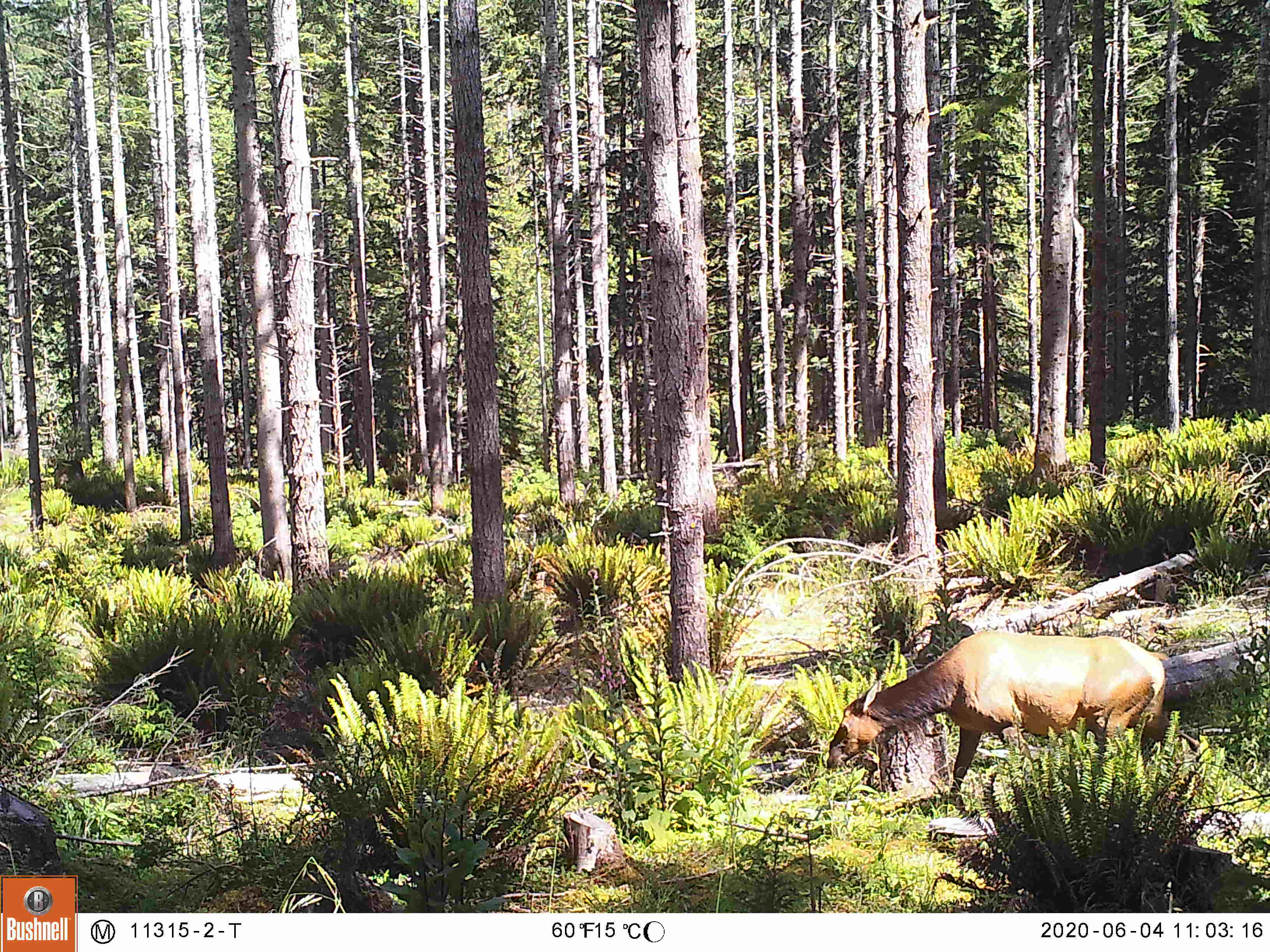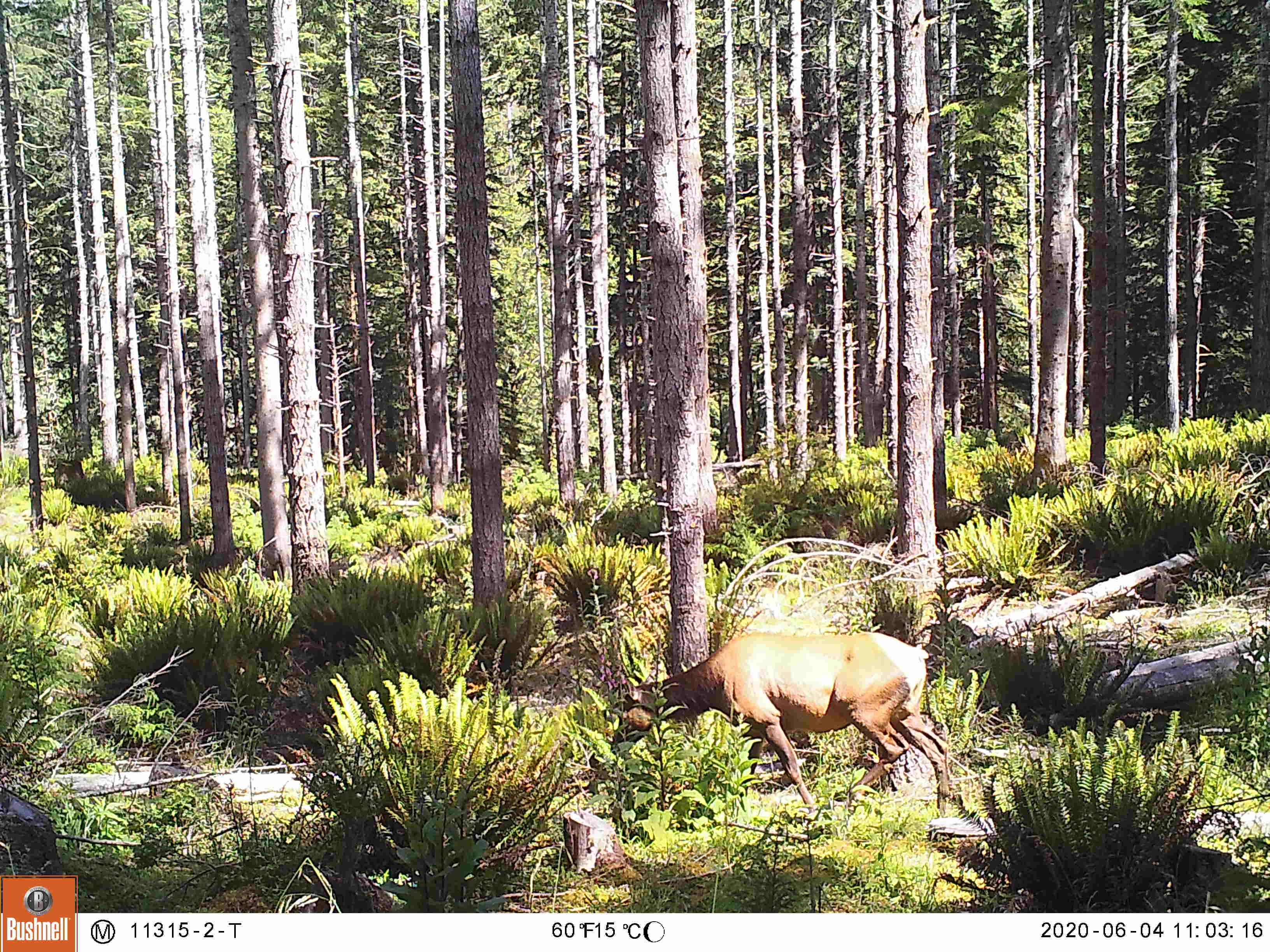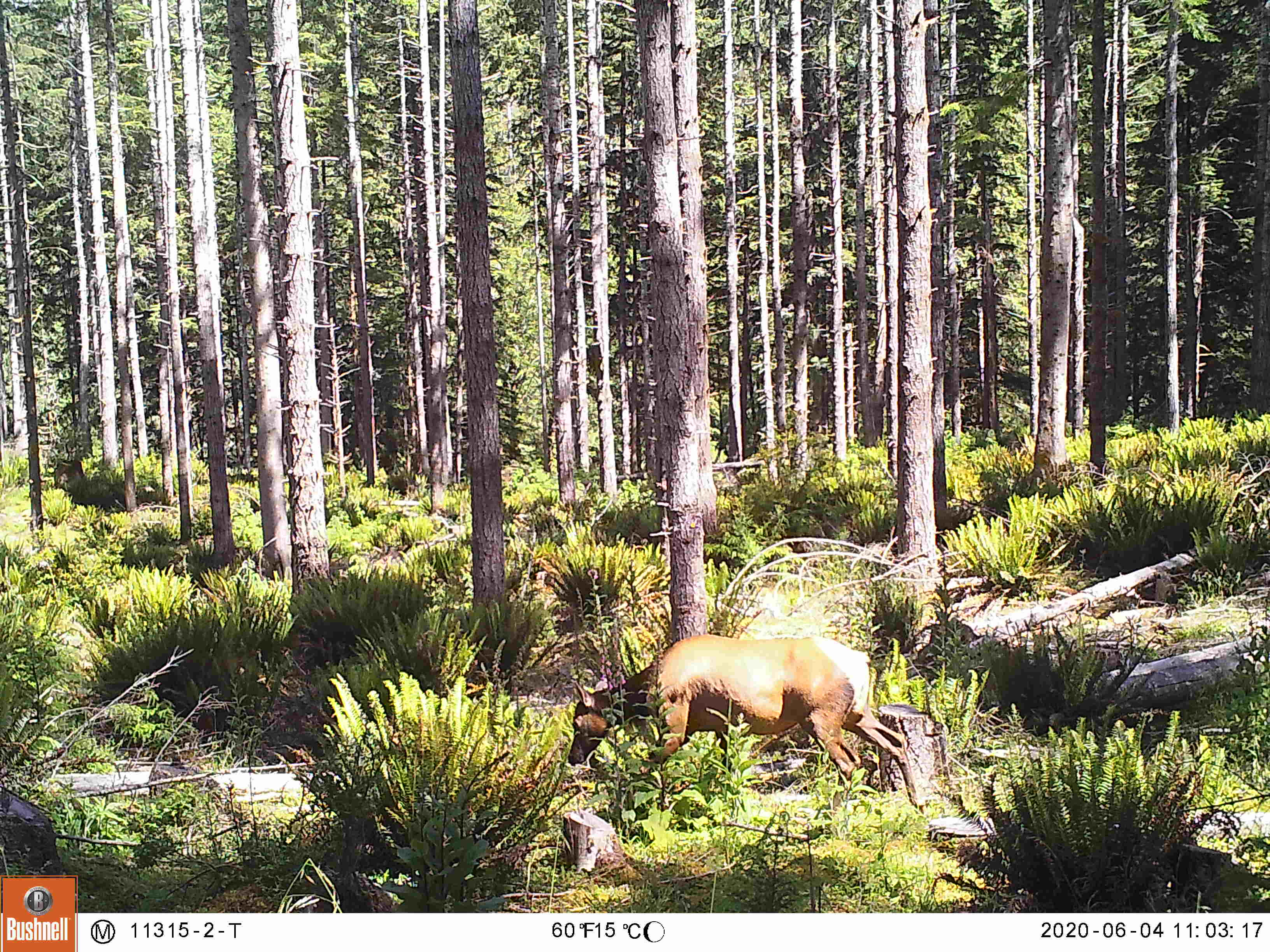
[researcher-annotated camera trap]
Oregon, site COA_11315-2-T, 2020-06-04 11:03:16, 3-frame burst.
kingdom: Animalia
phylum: Chordata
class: Mammalia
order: Artiodactyla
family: Cervidae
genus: Cervus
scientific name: Cervus canadensis roosevelti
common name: roosevelt elk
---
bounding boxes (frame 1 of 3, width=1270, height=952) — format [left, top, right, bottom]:
roosevelt elk: [818, 620, 1180, 809]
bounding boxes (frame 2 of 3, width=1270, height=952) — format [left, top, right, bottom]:
roosevelt elk: [605, 629, 953, 812]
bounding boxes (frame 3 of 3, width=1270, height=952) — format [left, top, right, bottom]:
roosevelt elk: [562, 627, 925, 818]